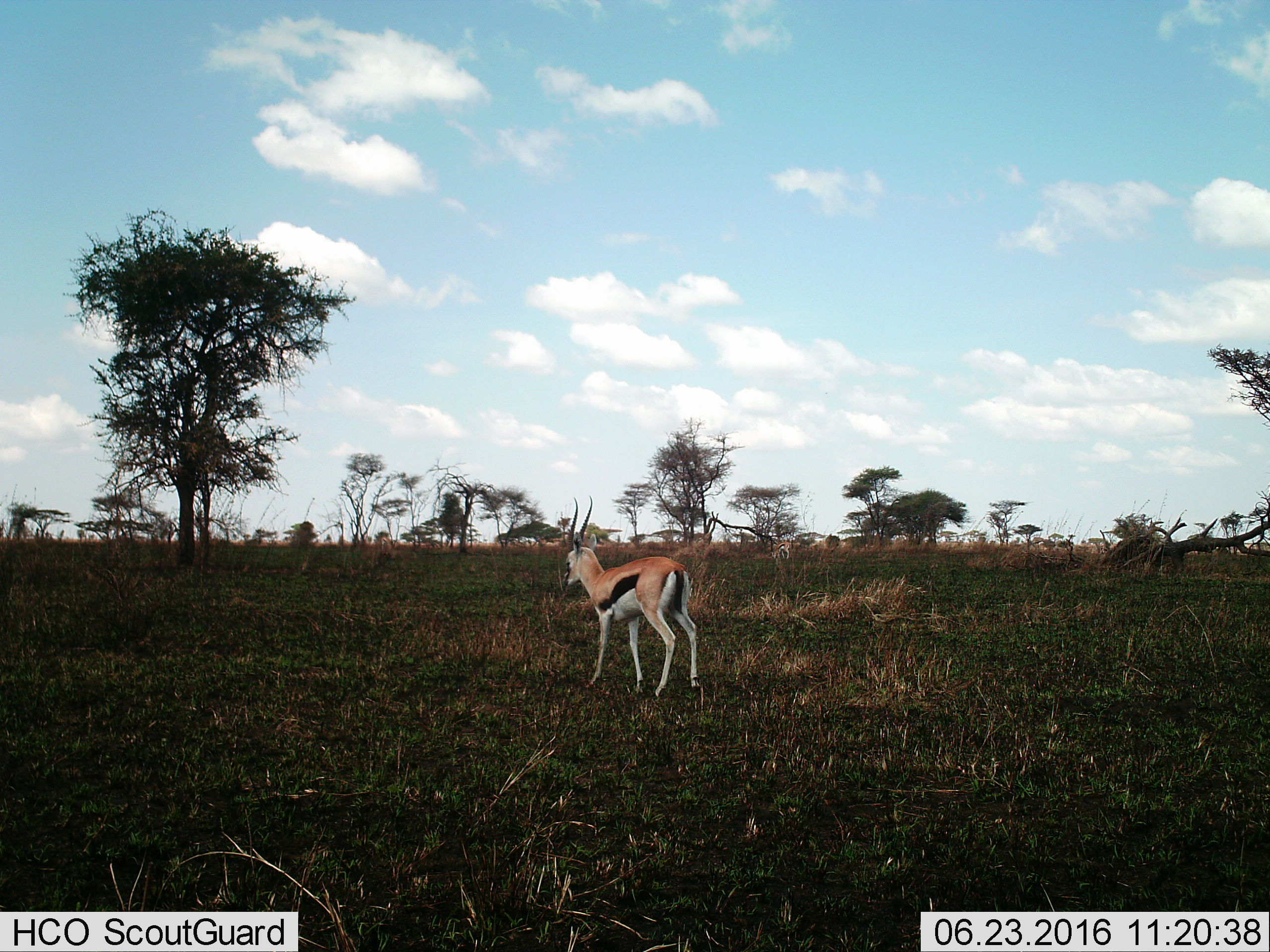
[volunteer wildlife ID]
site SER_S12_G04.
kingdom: Animalia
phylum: Chordata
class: Mammalia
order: Artiodactyla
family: Bovidae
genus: Eudorcas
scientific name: Eudorcas thomsonii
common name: thomson's gazelle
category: gazellethomsons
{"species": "gazellethomsons (thomson's gazelle) (Eudorcas thomsonii)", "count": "2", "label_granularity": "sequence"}